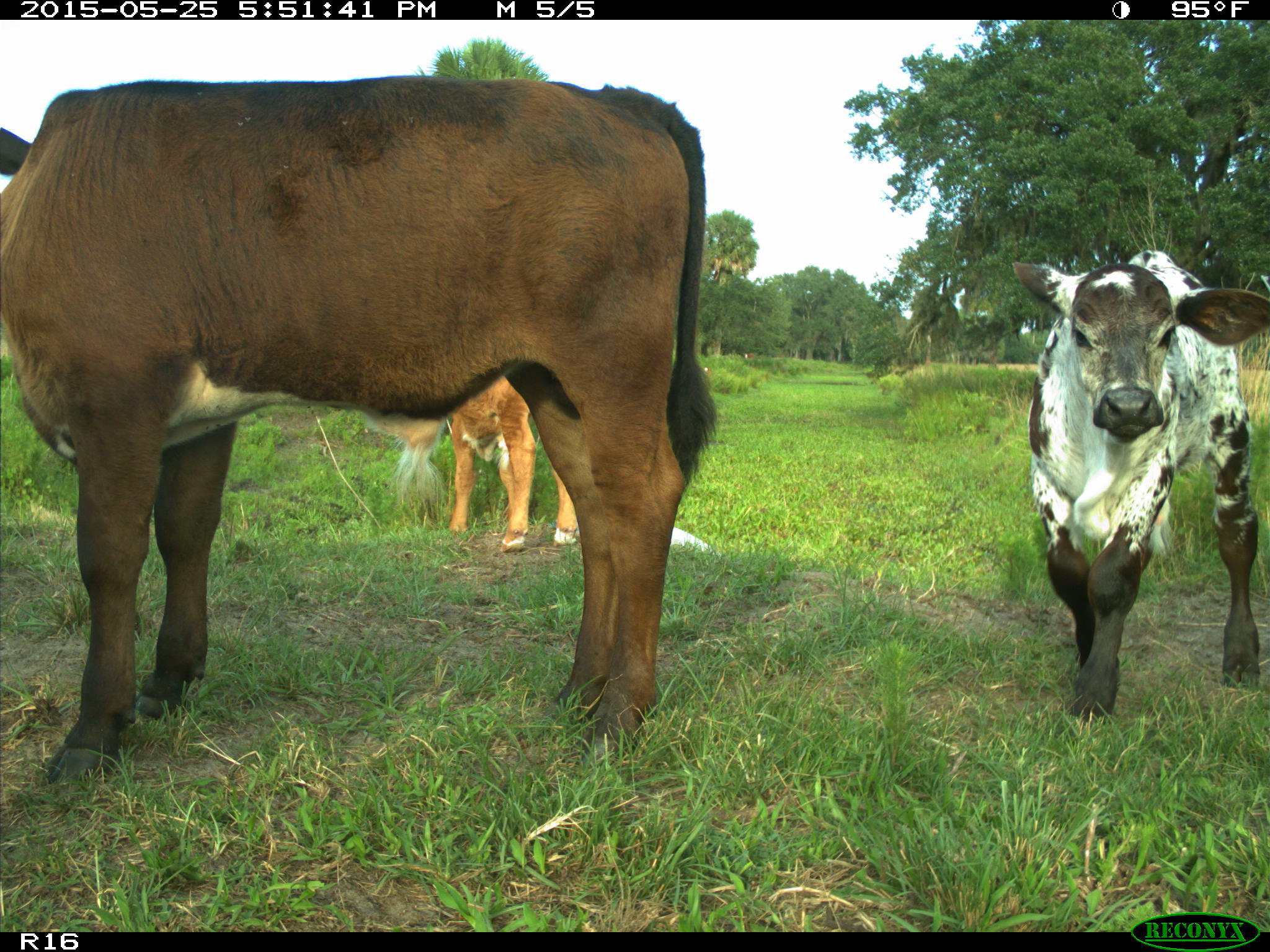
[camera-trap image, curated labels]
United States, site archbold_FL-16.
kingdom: Animalia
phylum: Chordata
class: Mammalia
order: Artiodactyla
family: Bovidae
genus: Bos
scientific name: Bos taurus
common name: domestic cow